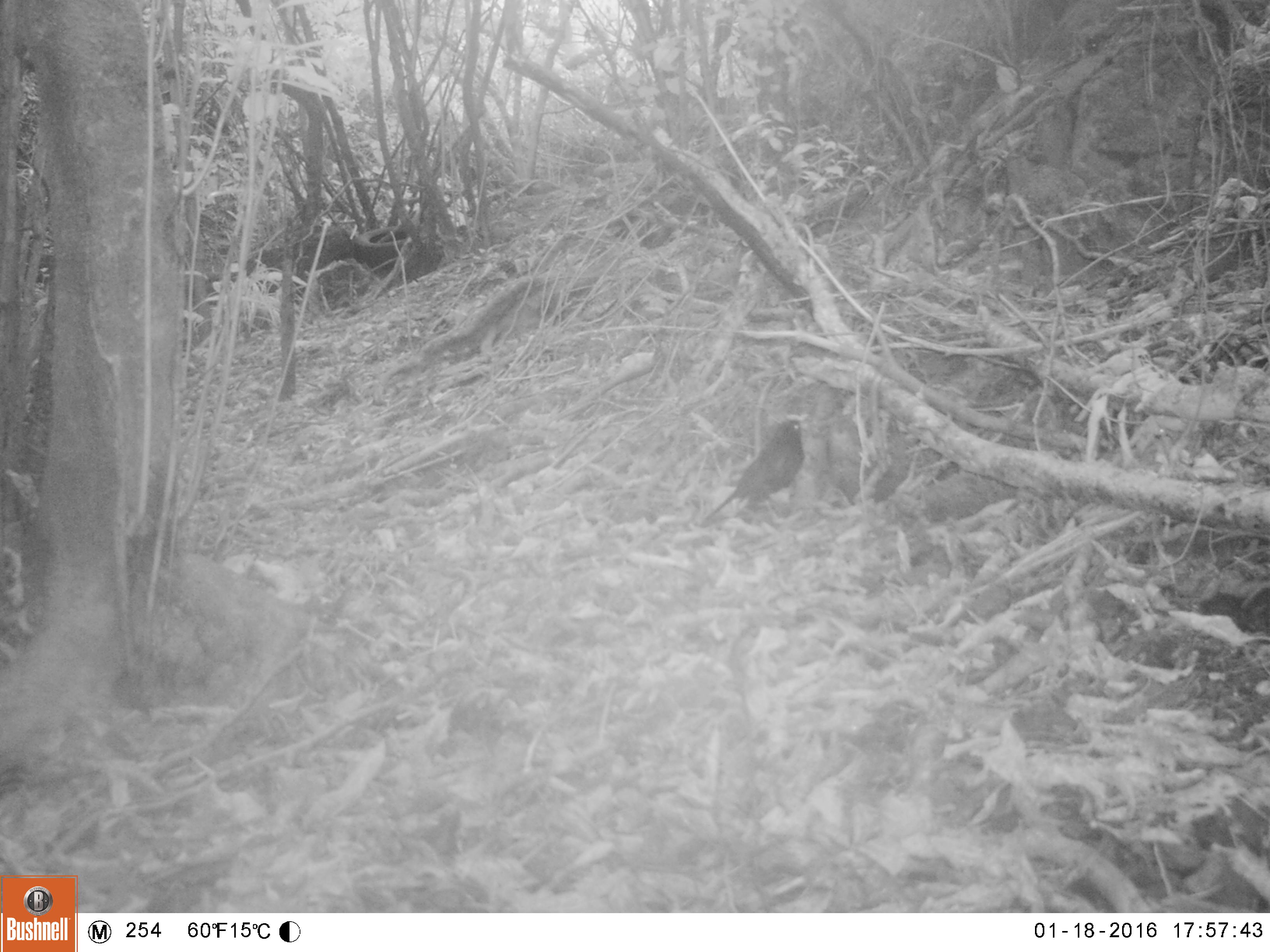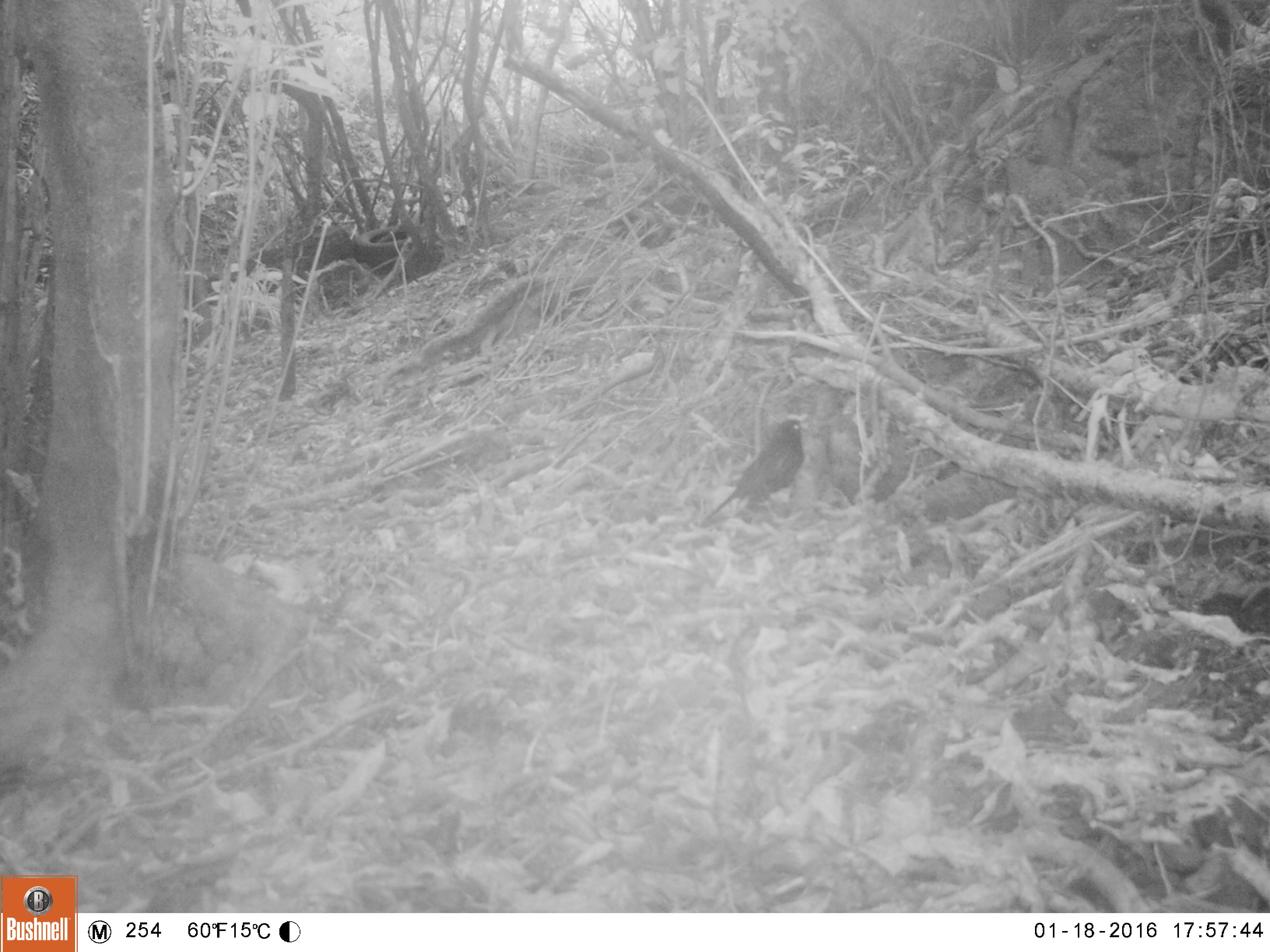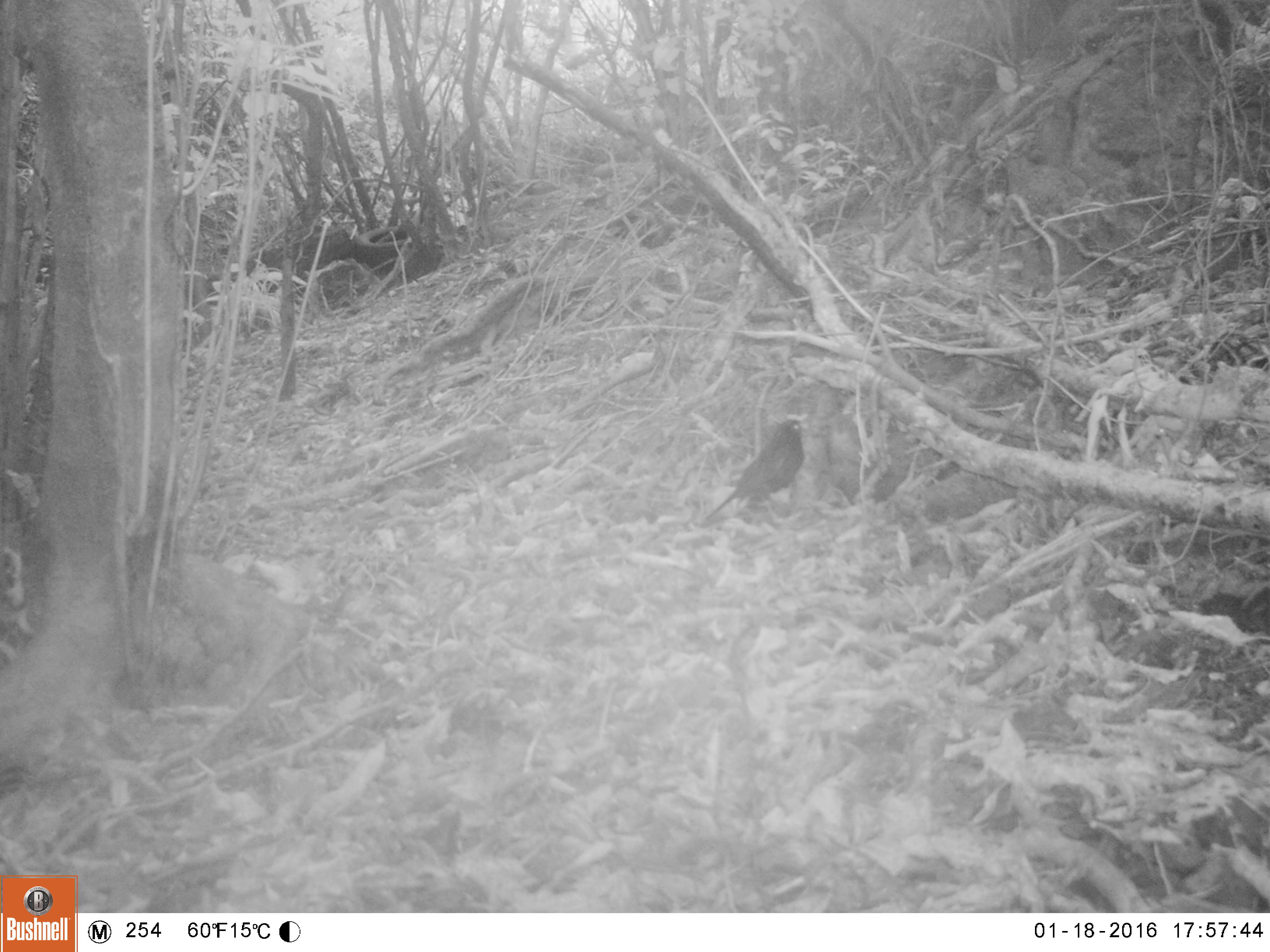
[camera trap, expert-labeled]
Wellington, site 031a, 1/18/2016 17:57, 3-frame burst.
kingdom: Animalia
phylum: Chordata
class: Aves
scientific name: Aves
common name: bird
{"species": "bird (Aves)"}